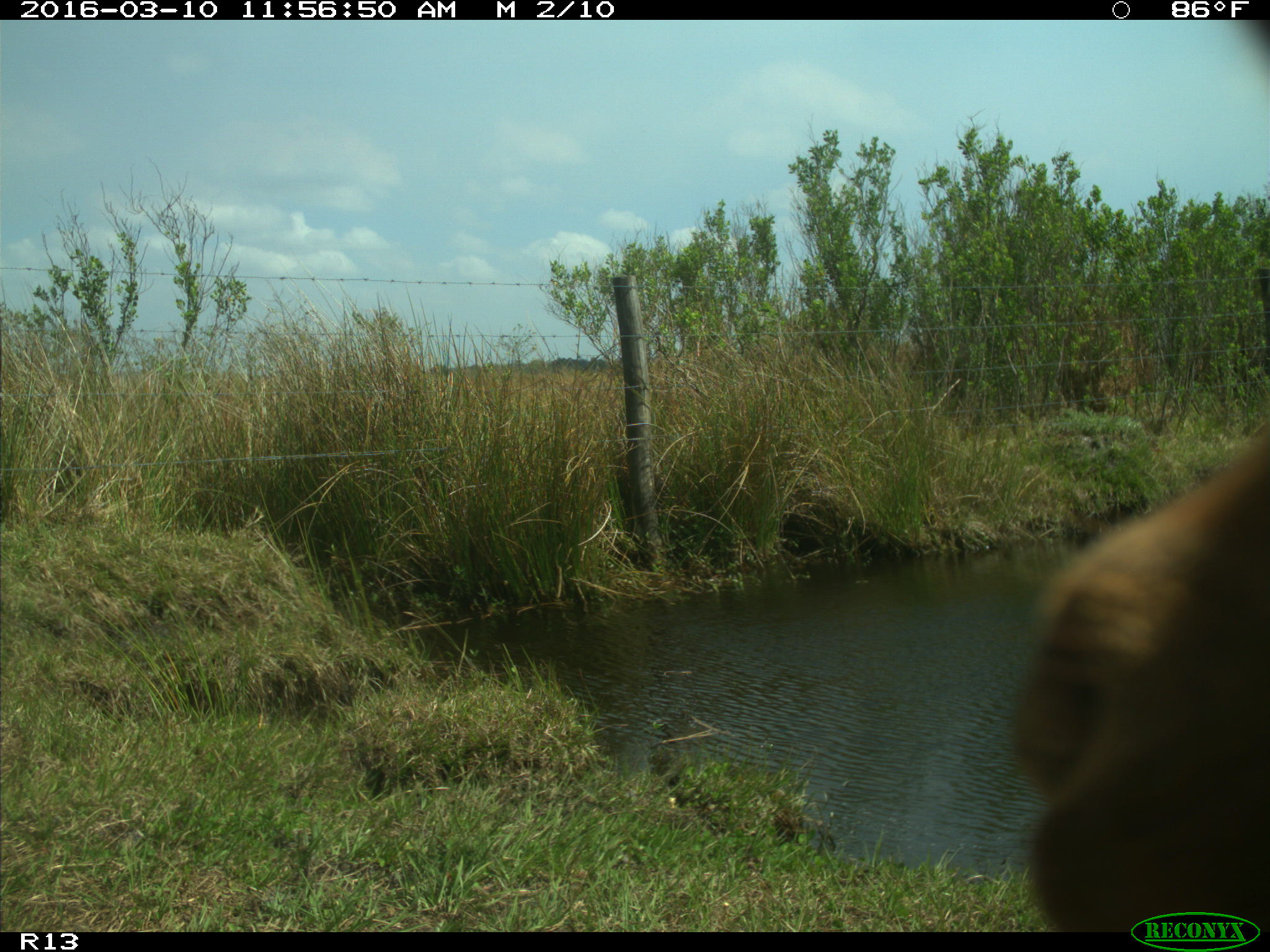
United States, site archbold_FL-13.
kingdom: Animalia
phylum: Chordata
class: Mammalia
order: Artiodactyla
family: Bovidae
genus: Bos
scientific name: Bos taurus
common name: domestic cow